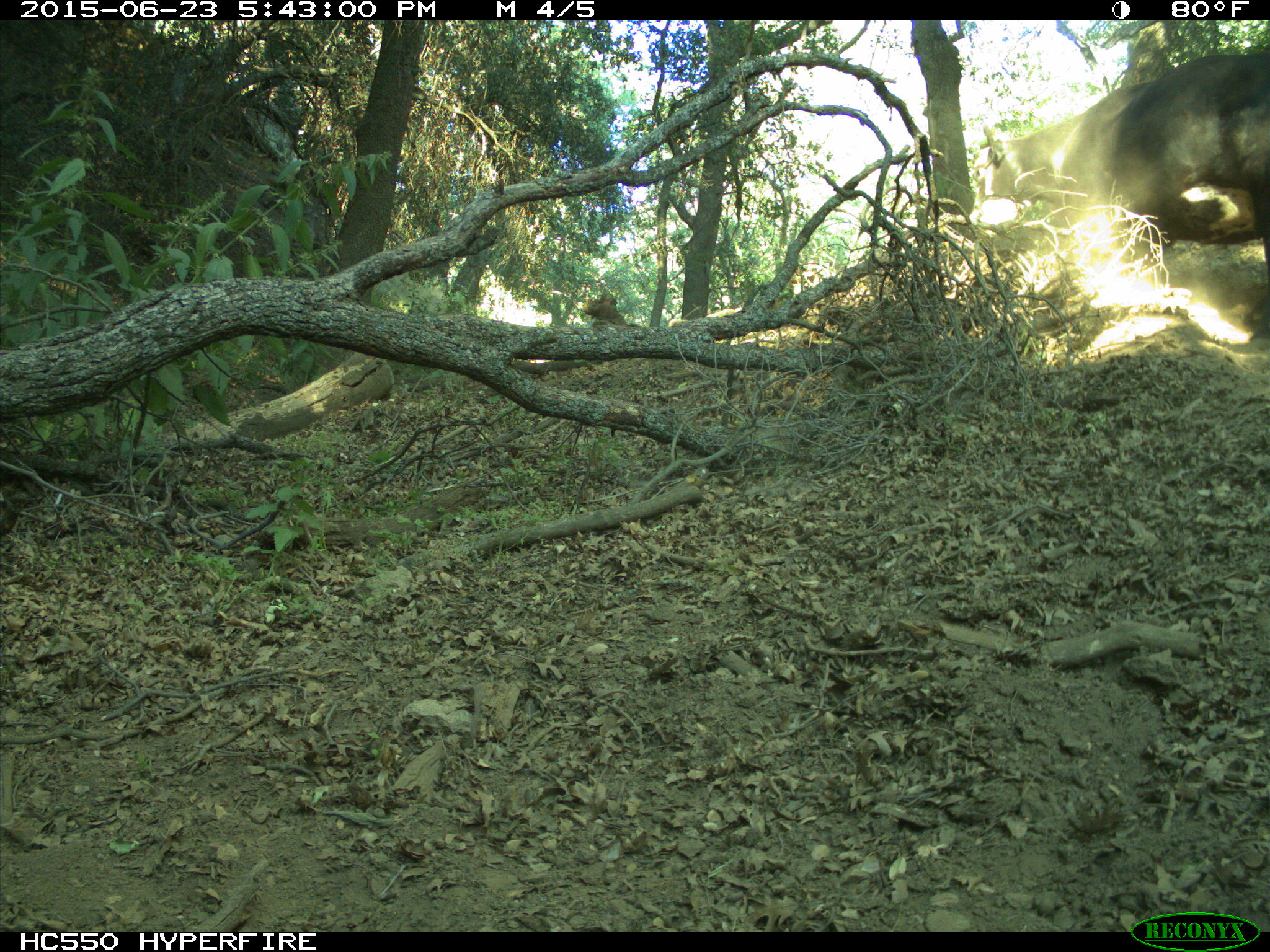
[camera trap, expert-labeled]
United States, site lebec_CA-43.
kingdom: Animalia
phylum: Chordata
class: Mammalia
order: Artiodactyla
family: Bovidae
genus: Bos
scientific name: Bos taurus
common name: domestic cow